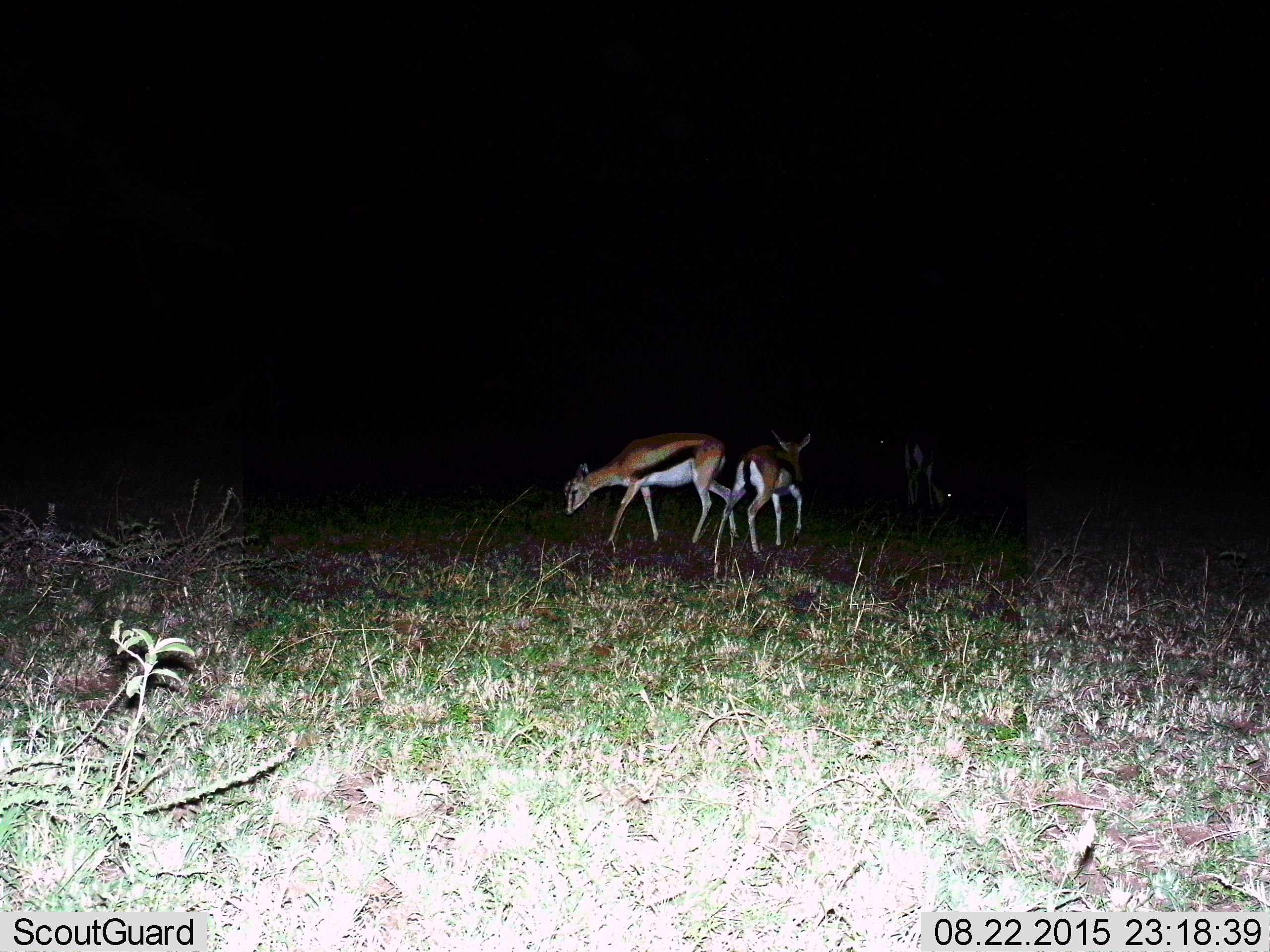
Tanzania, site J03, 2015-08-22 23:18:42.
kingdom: Animalia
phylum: Chordata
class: Mammalia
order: Artiodactyla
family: Bovidae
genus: Eudorcas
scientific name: Eudorcas thomsonii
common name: thomson's gazelle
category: gazellethomsons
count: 3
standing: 20%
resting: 0%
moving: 50%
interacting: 10%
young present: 20%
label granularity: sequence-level